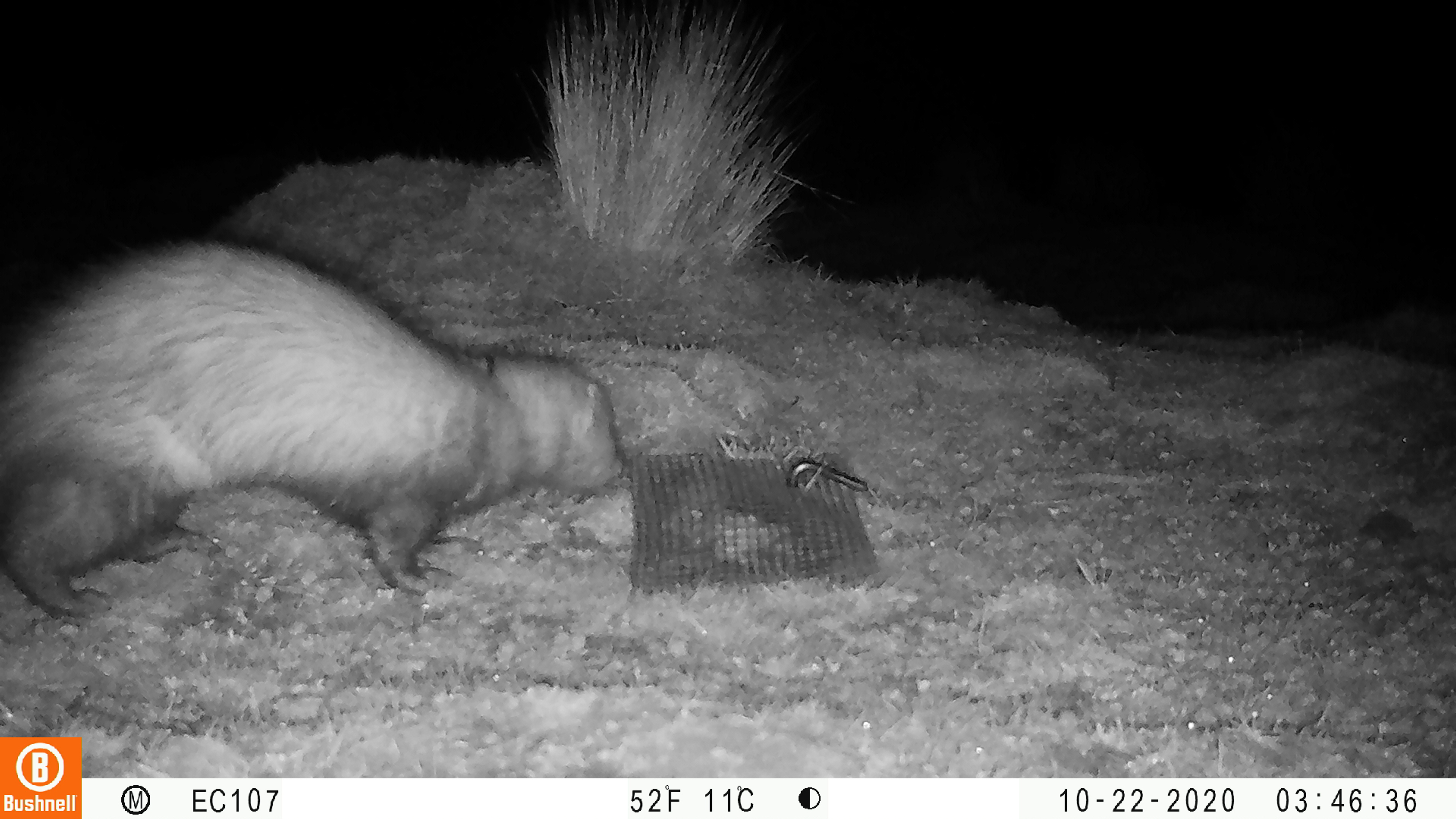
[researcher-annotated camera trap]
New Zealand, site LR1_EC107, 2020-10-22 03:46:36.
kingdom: Animalia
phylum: Chordata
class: Mammalia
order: Carnivora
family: Mustelidae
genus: Mustela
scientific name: Mustela furo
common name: ferret